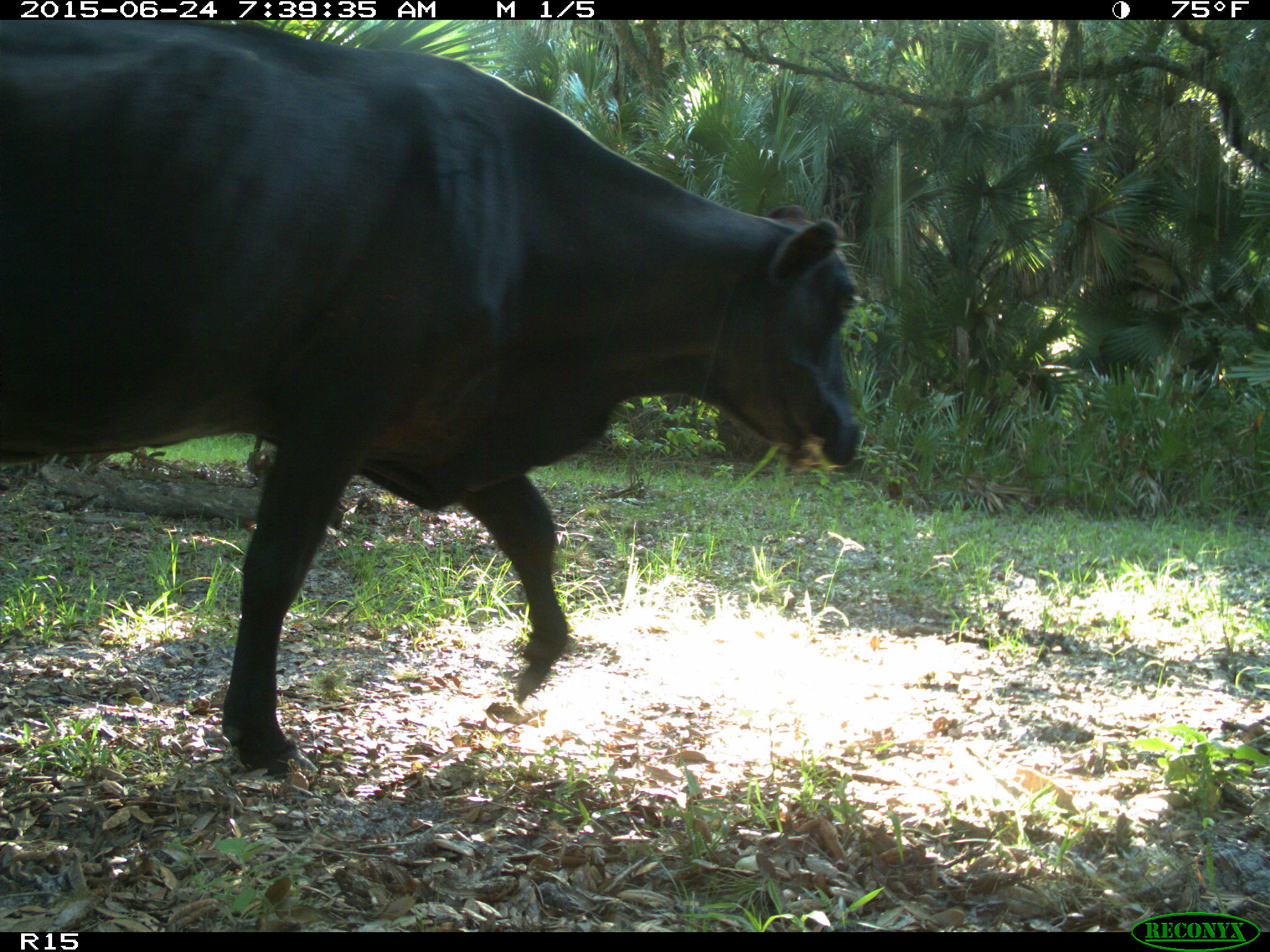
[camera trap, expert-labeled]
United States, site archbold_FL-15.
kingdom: Animalia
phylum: Chordata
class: Mammalia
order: Artiodactyla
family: Bovidae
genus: Bos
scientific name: Bos taurus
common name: domestic cow